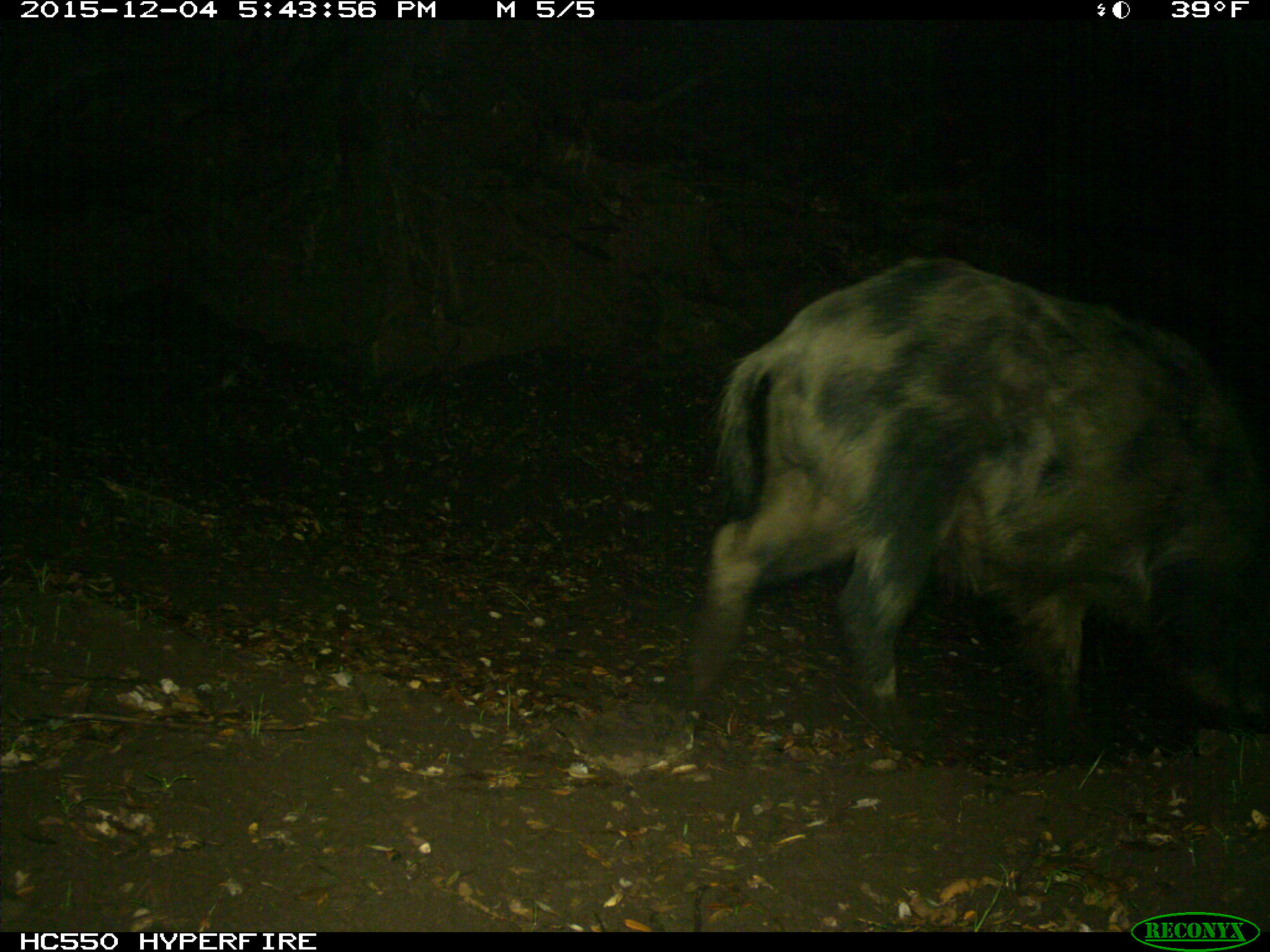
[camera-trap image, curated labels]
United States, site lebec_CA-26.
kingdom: Animalia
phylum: Chordata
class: Mammalia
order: Artiodactyla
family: Suidae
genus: Sus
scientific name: Sus scrofa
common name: wild boar